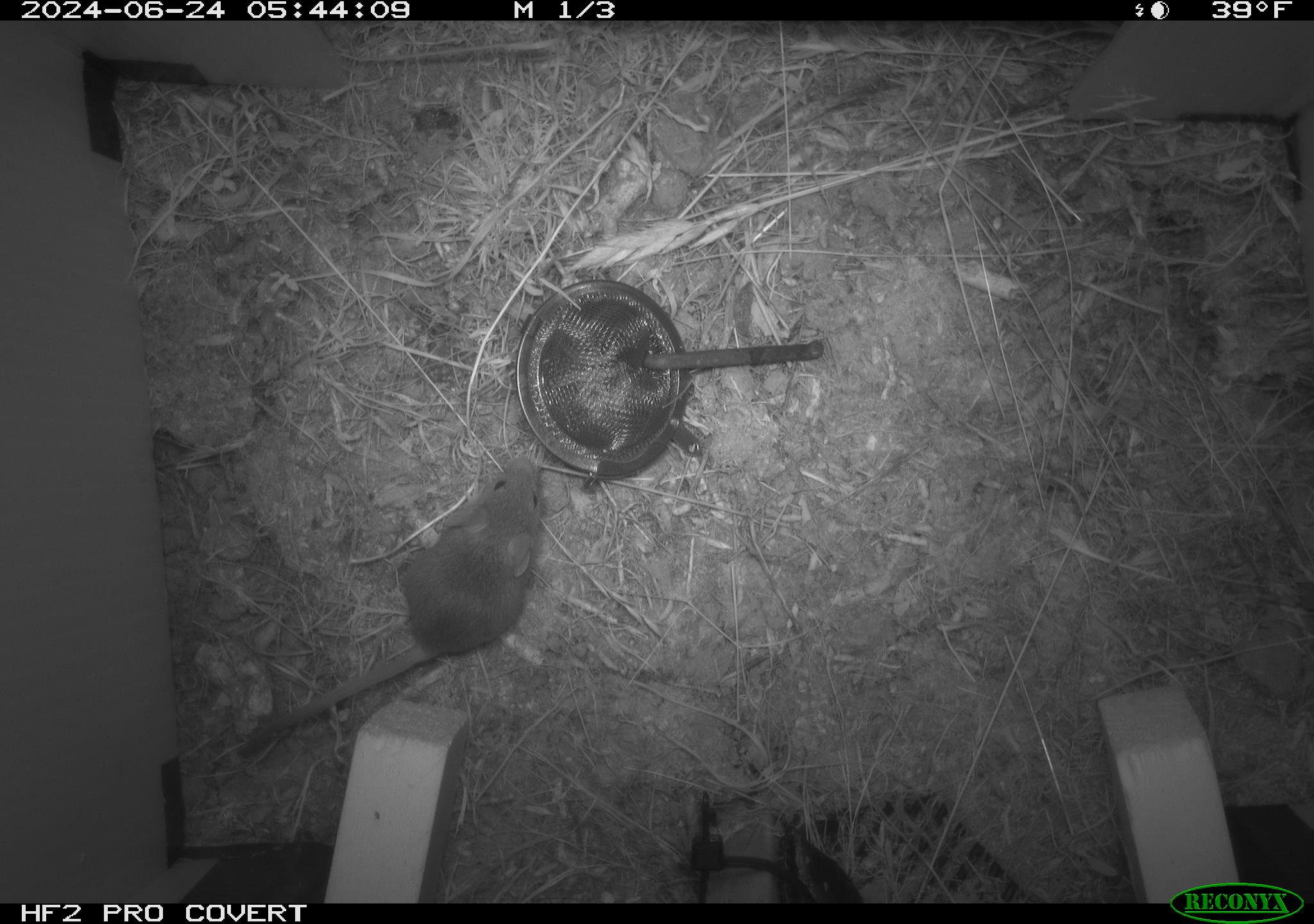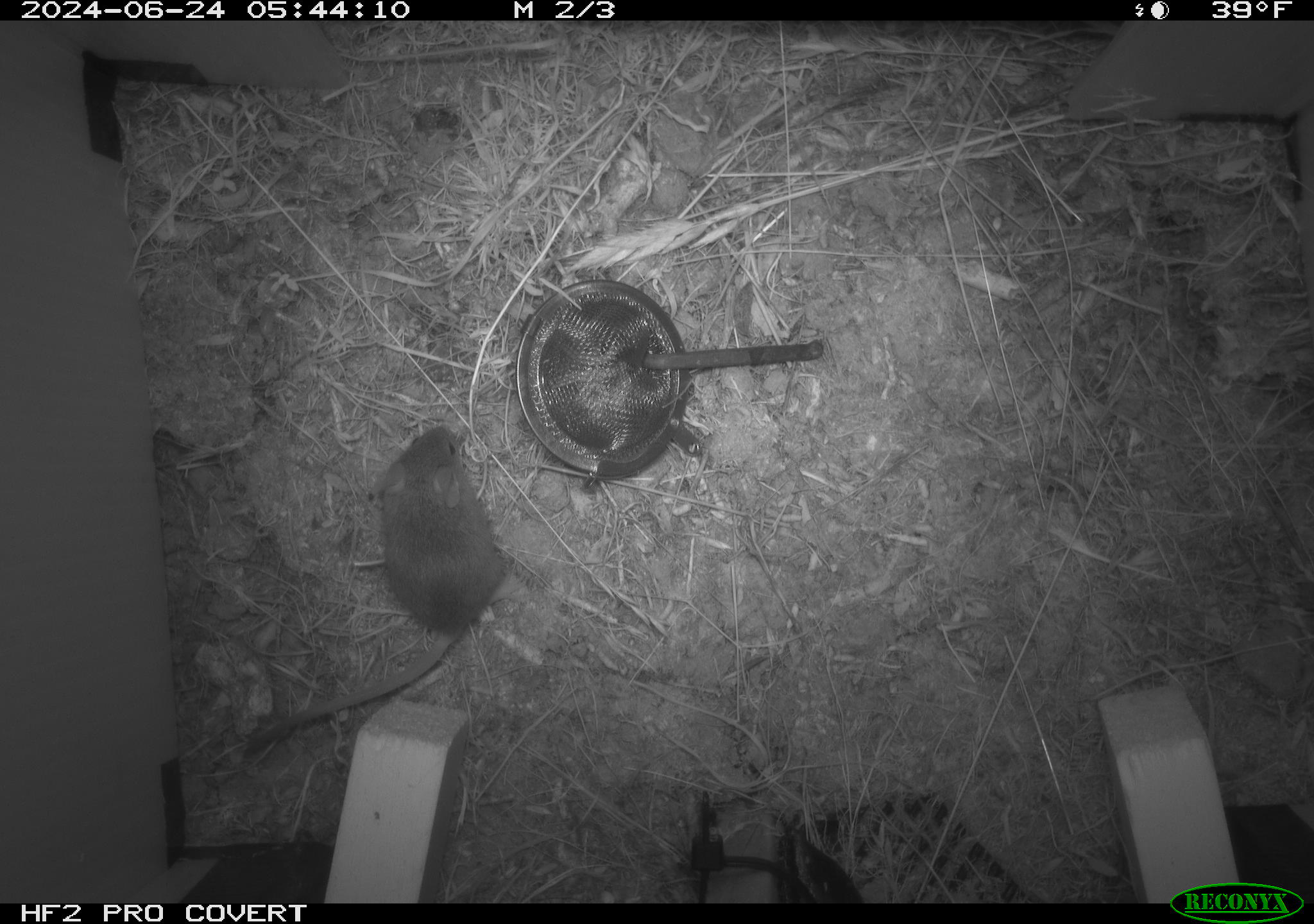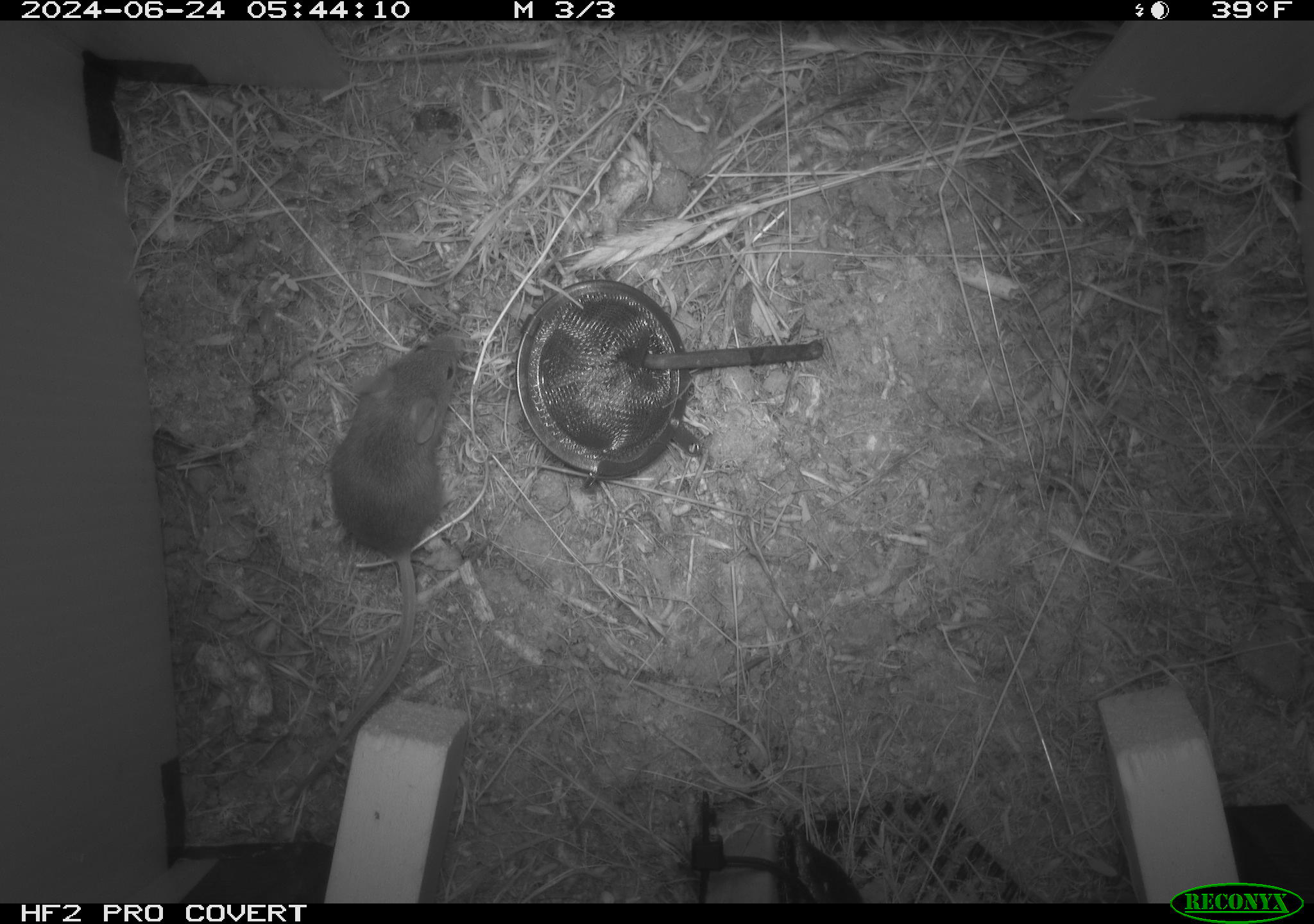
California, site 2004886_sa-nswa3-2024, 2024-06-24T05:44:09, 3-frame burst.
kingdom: Animalia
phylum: Chordata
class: Mammalia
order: Rodentia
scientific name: Rodentia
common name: rodent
Rodent (Rodentia).